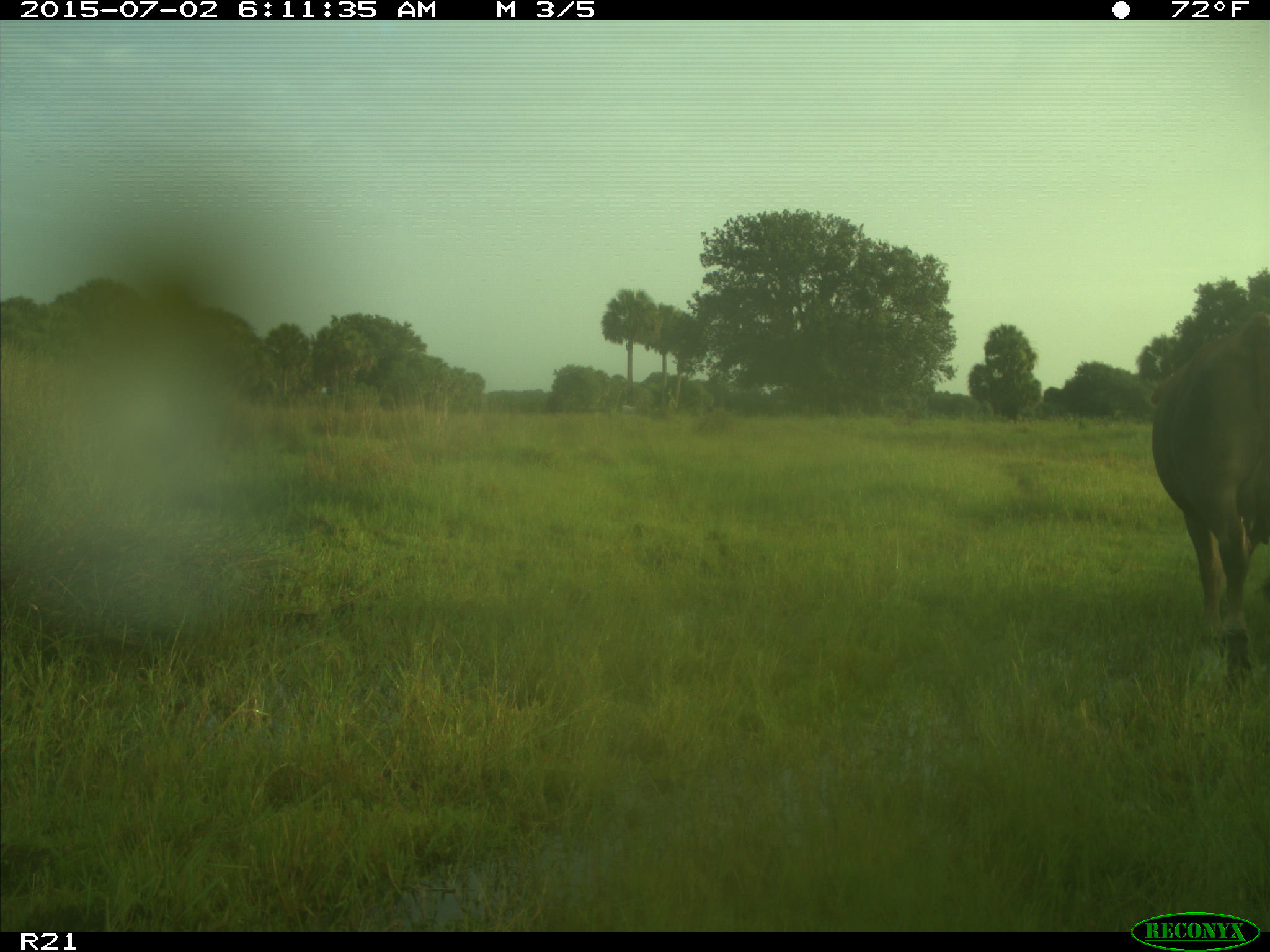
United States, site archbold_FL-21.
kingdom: Animalia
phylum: Chordata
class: Mammalia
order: Artiodactyla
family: Bovidae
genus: Bos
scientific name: Bos taurus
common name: domestic cow